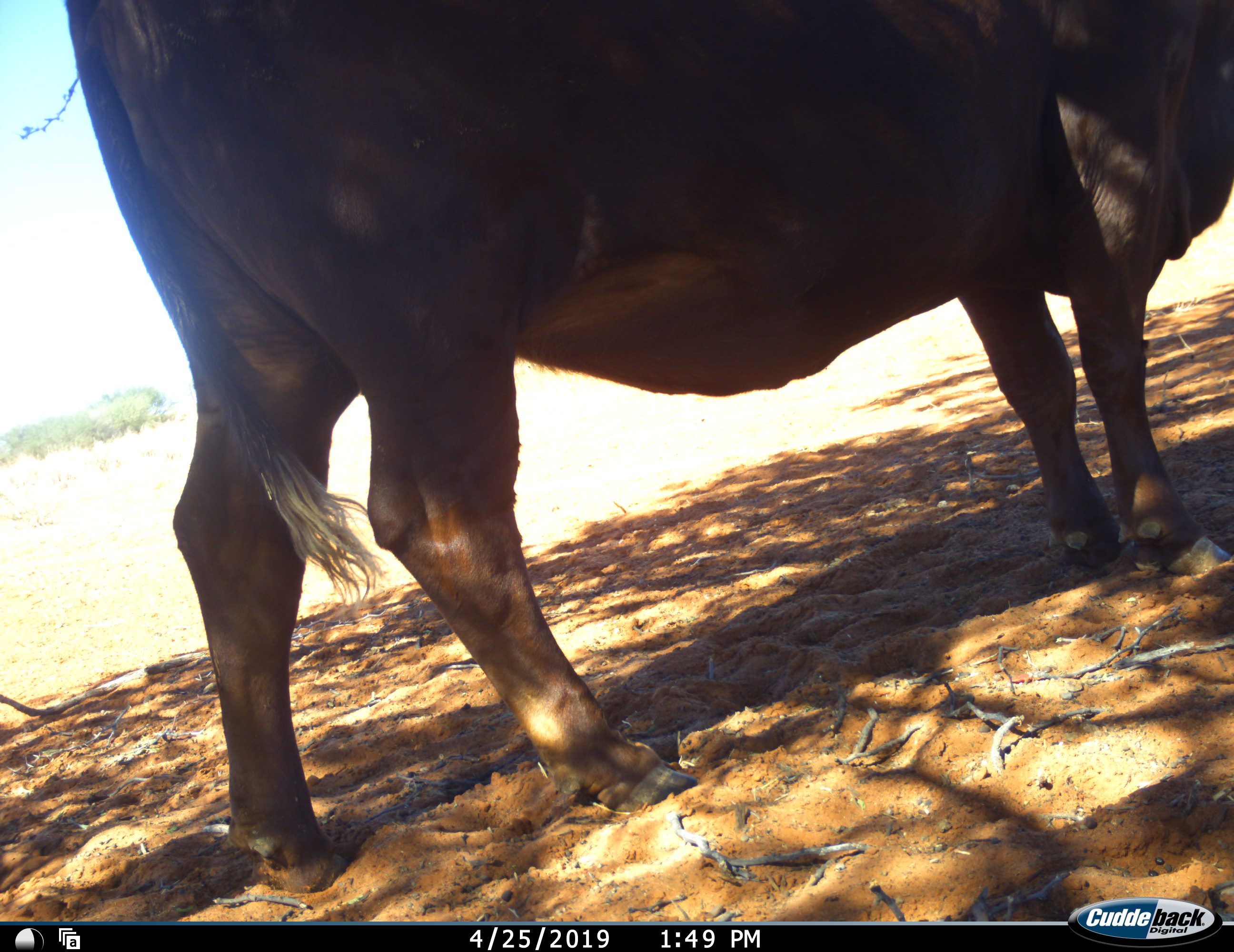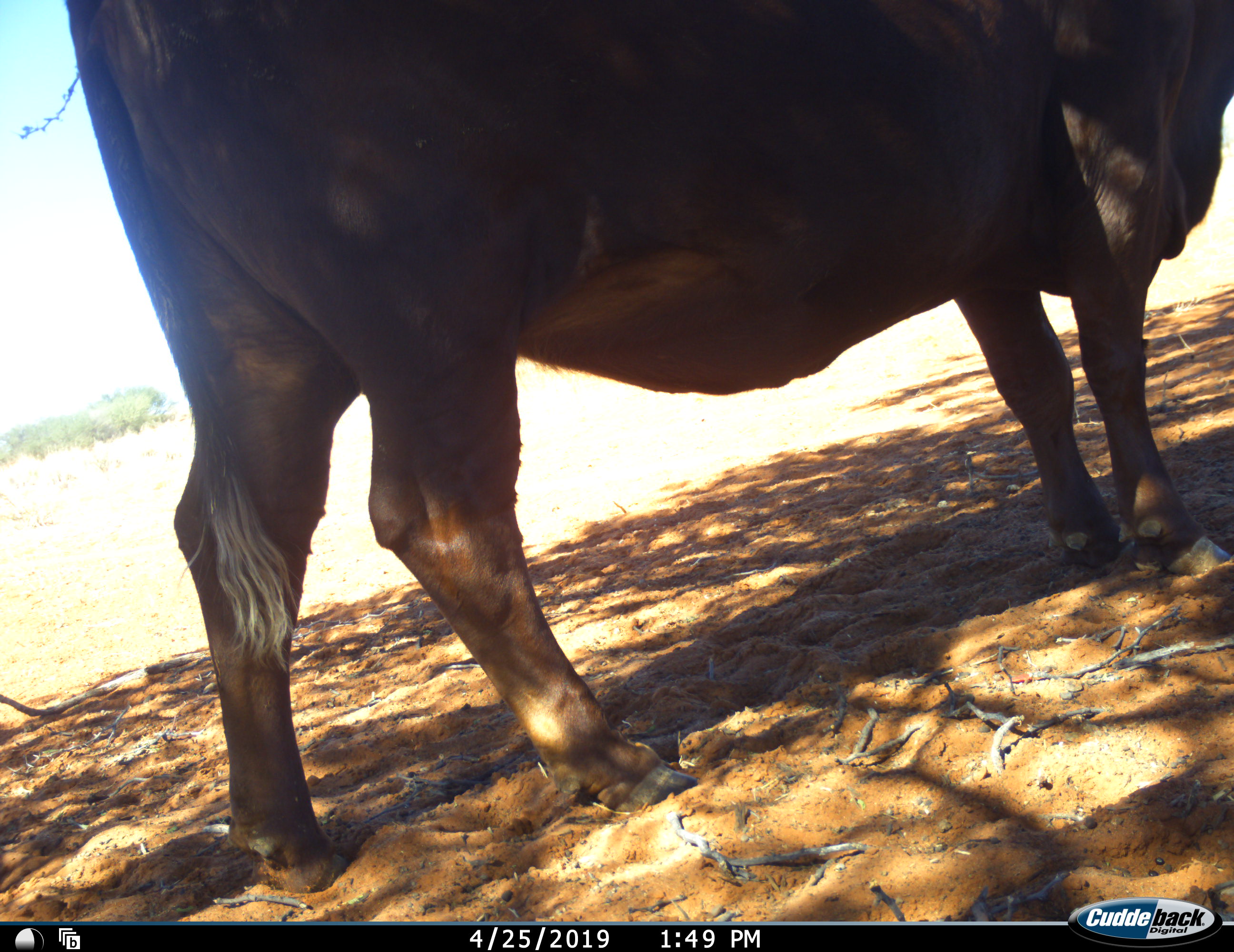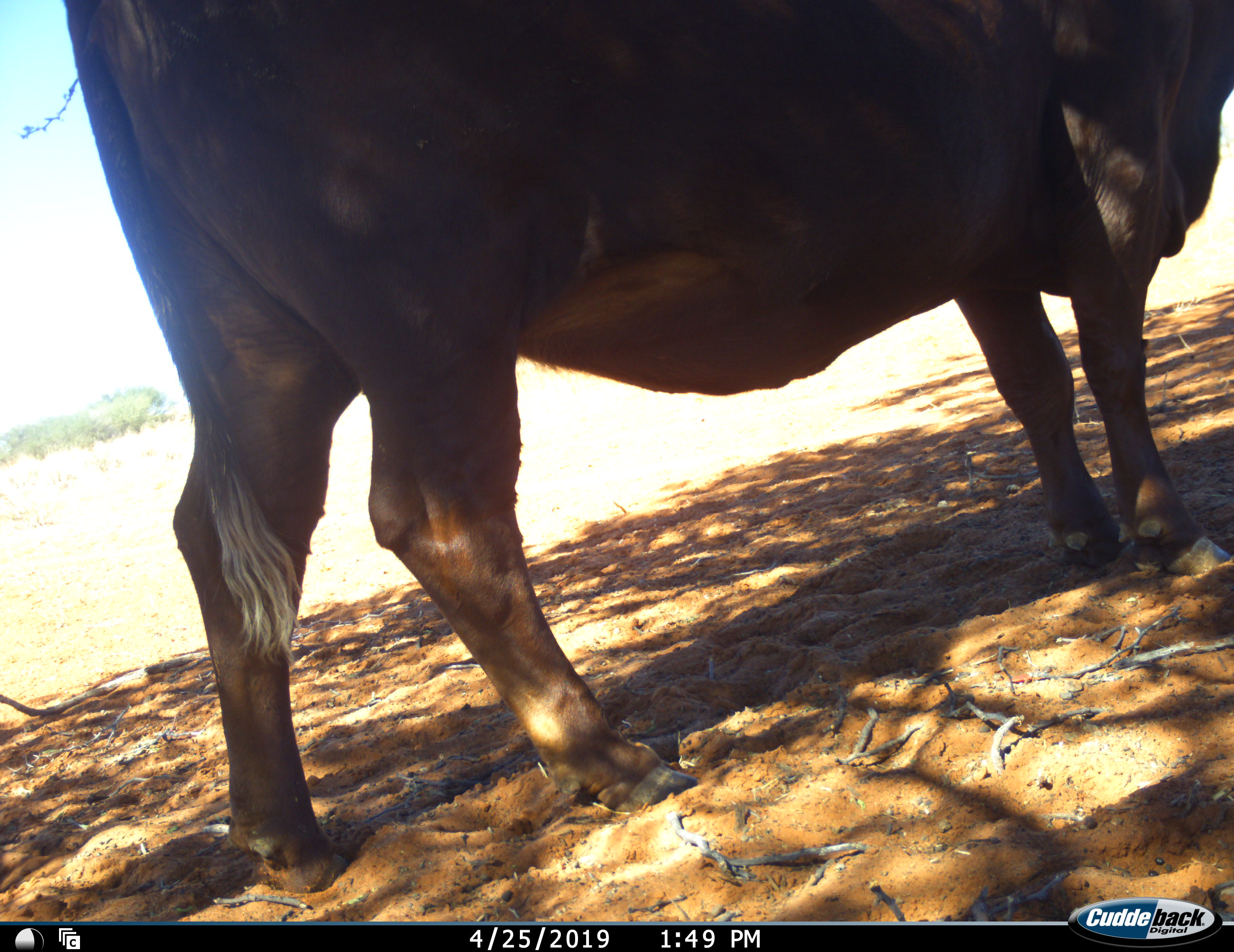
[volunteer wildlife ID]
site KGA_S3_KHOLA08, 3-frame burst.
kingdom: Animalia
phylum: Chordata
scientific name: Vertebrata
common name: domestic animal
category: domesticanimal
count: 1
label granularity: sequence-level